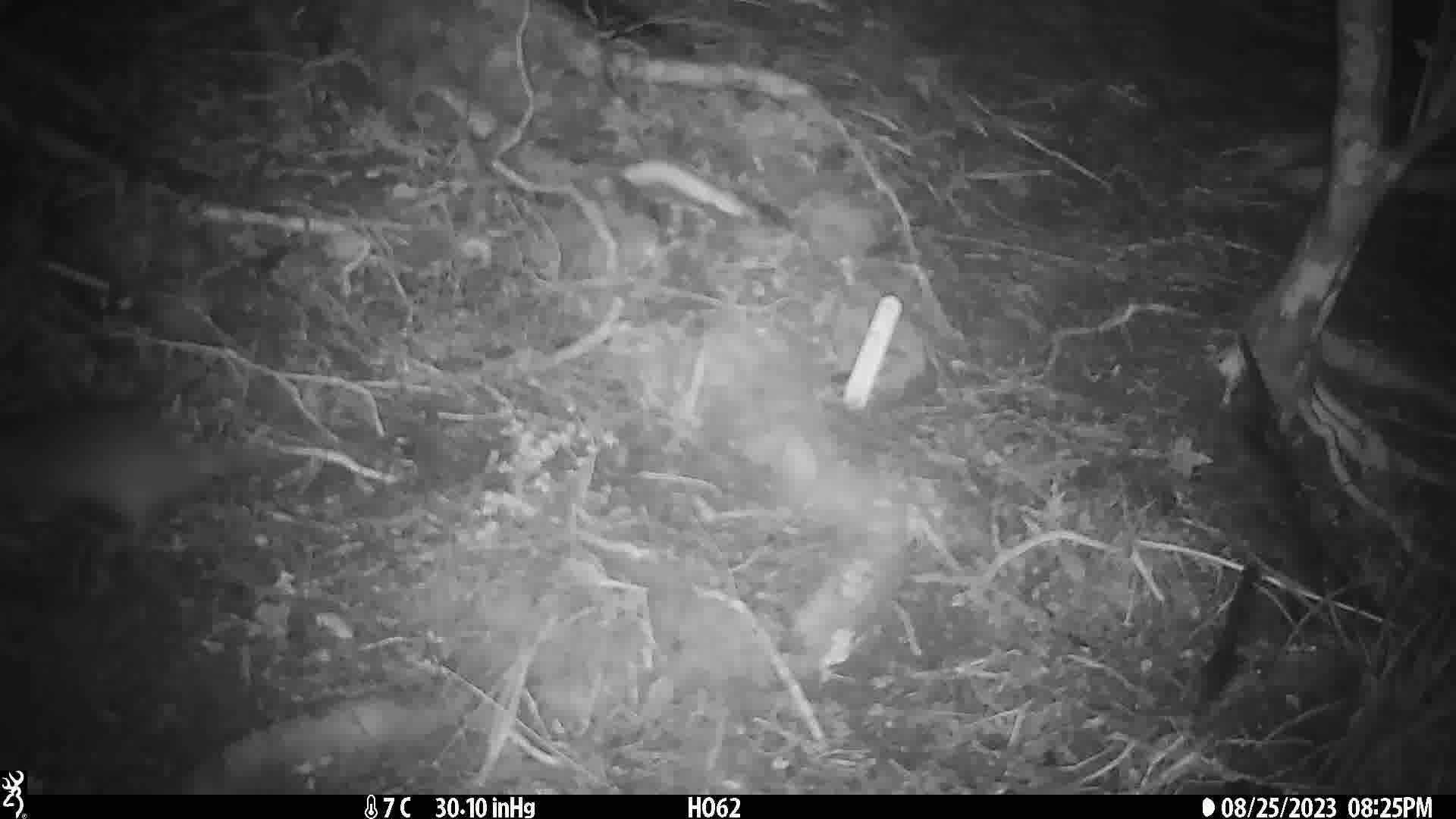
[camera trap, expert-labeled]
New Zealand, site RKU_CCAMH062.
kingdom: Animalia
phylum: Chordata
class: Mammalia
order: Rodentia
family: Muridae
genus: Rattus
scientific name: Rattus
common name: rat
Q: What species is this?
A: Rat (Rattus).